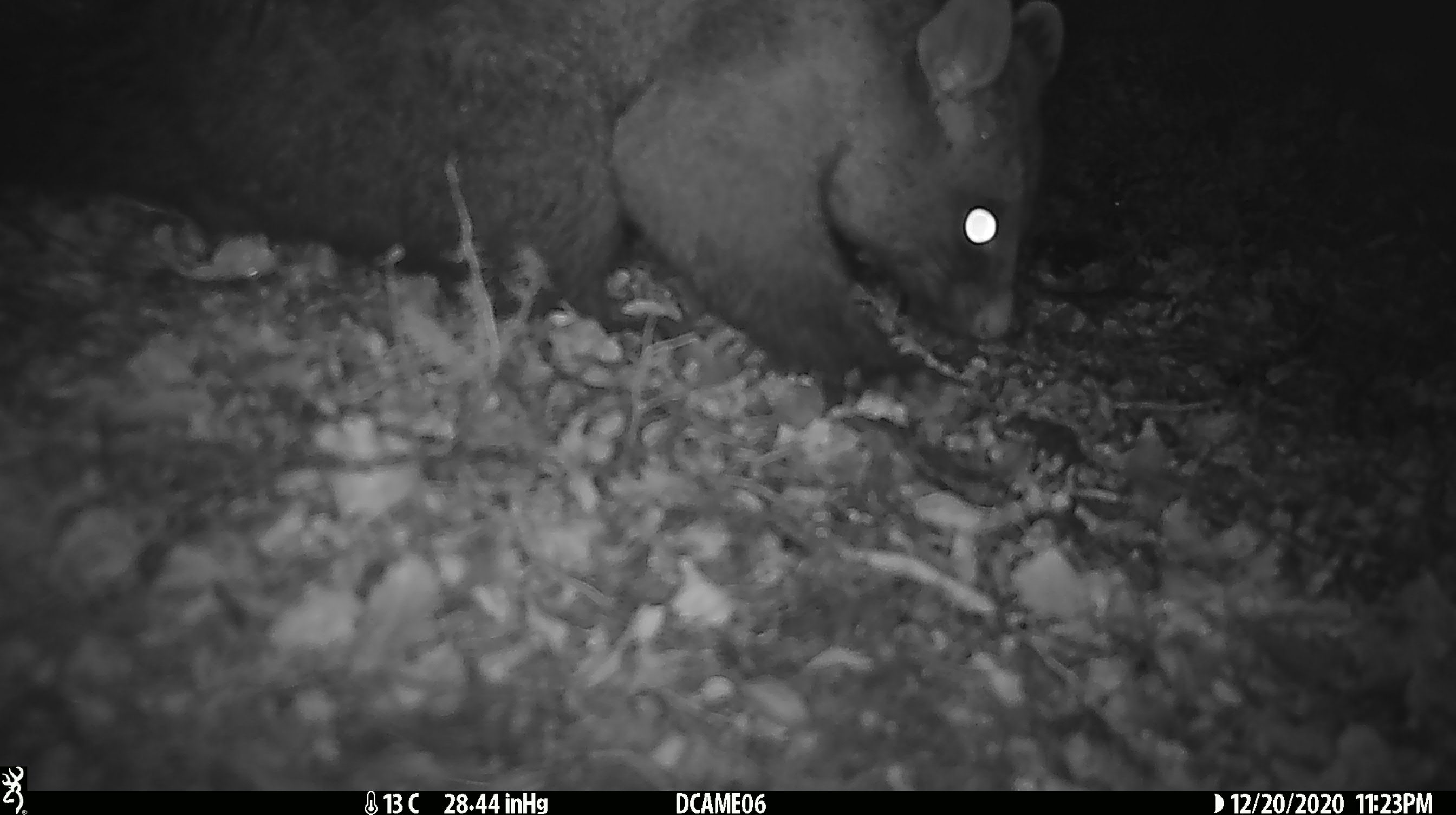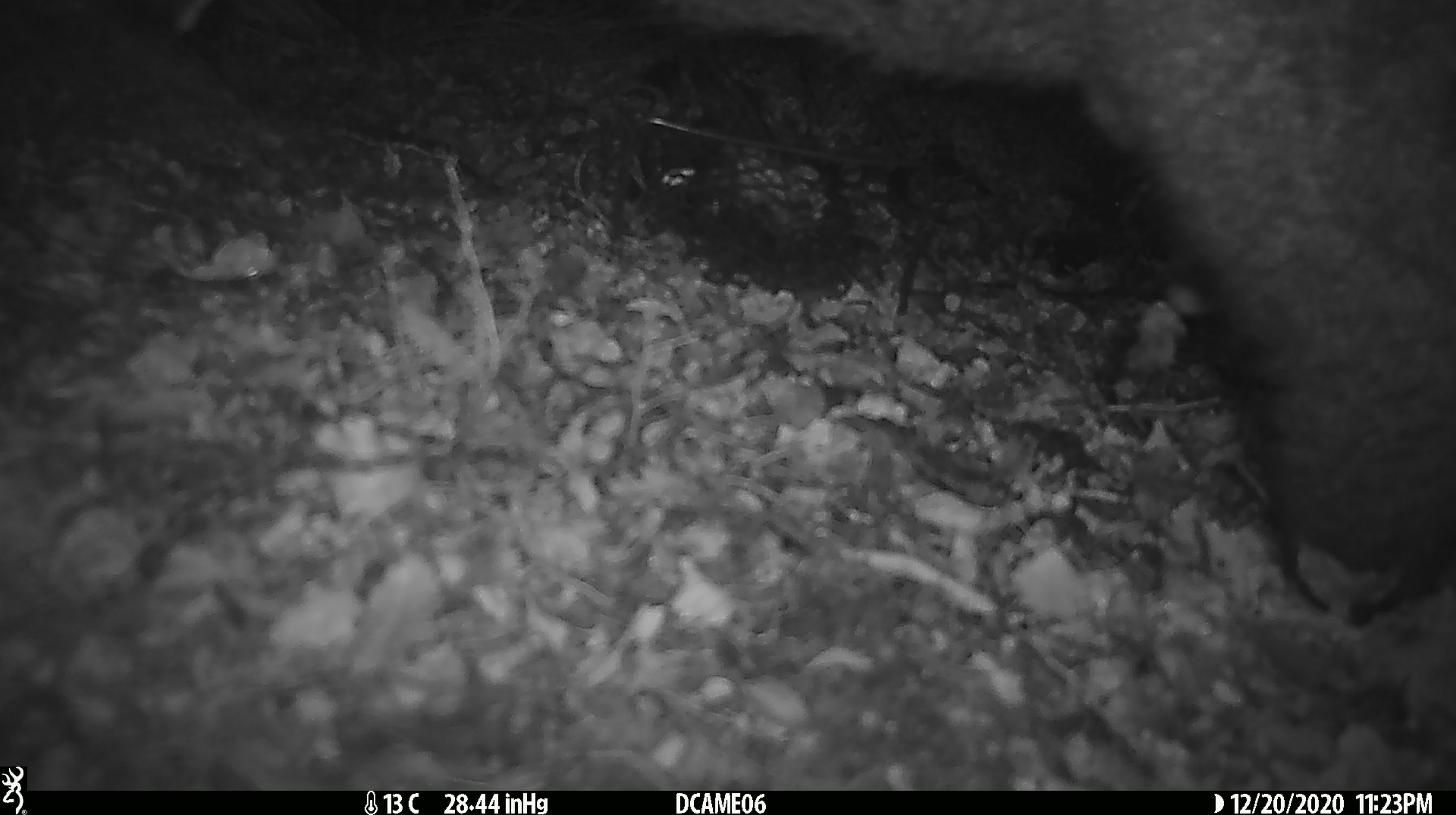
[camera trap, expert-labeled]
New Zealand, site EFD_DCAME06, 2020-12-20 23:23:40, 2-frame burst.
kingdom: Animalia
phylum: Chordata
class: Mammalia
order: Diprotodontia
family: Phalangeridae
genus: Trichosurus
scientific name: Trichosurus vulpecula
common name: common brushtail possum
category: possum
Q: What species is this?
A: Possum (common brushtail possum) (Trichosurus vulpecula).